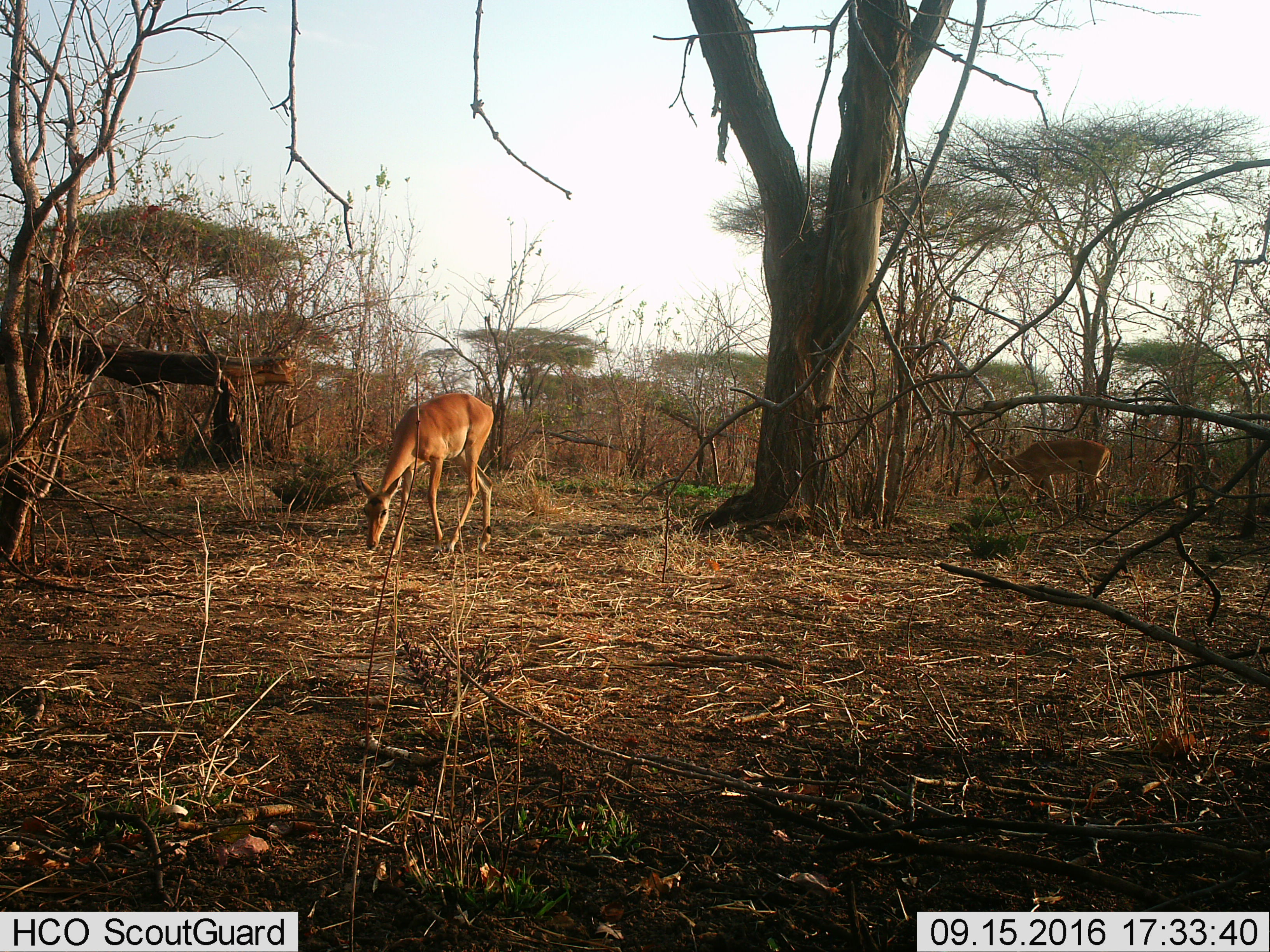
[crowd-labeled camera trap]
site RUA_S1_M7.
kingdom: Animalia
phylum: Chordata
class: Mammalia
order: Artiodactyla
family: Bovidae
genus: Aepyceros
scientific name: Aepyceros melampus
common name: impala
Impala (Aepyceros melampus), count 2. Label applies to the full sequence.